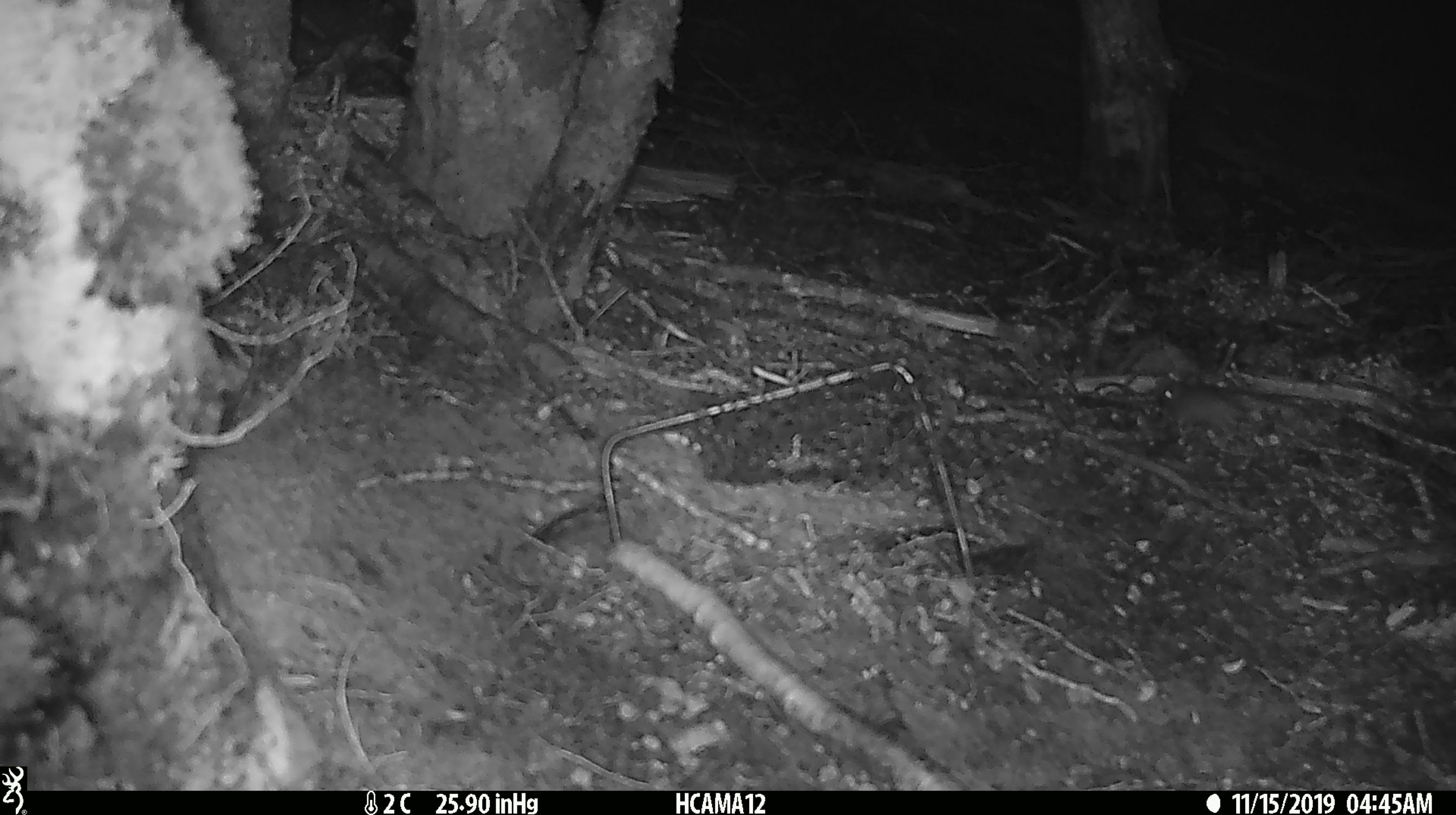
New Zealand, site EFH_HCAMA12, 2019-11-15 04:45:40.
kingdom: Animalia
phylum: Chordata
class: Mammalia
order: Rodentia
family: Muridae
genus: Mus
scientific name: Mus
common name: mouse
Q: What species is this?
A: Mouse (Mus).